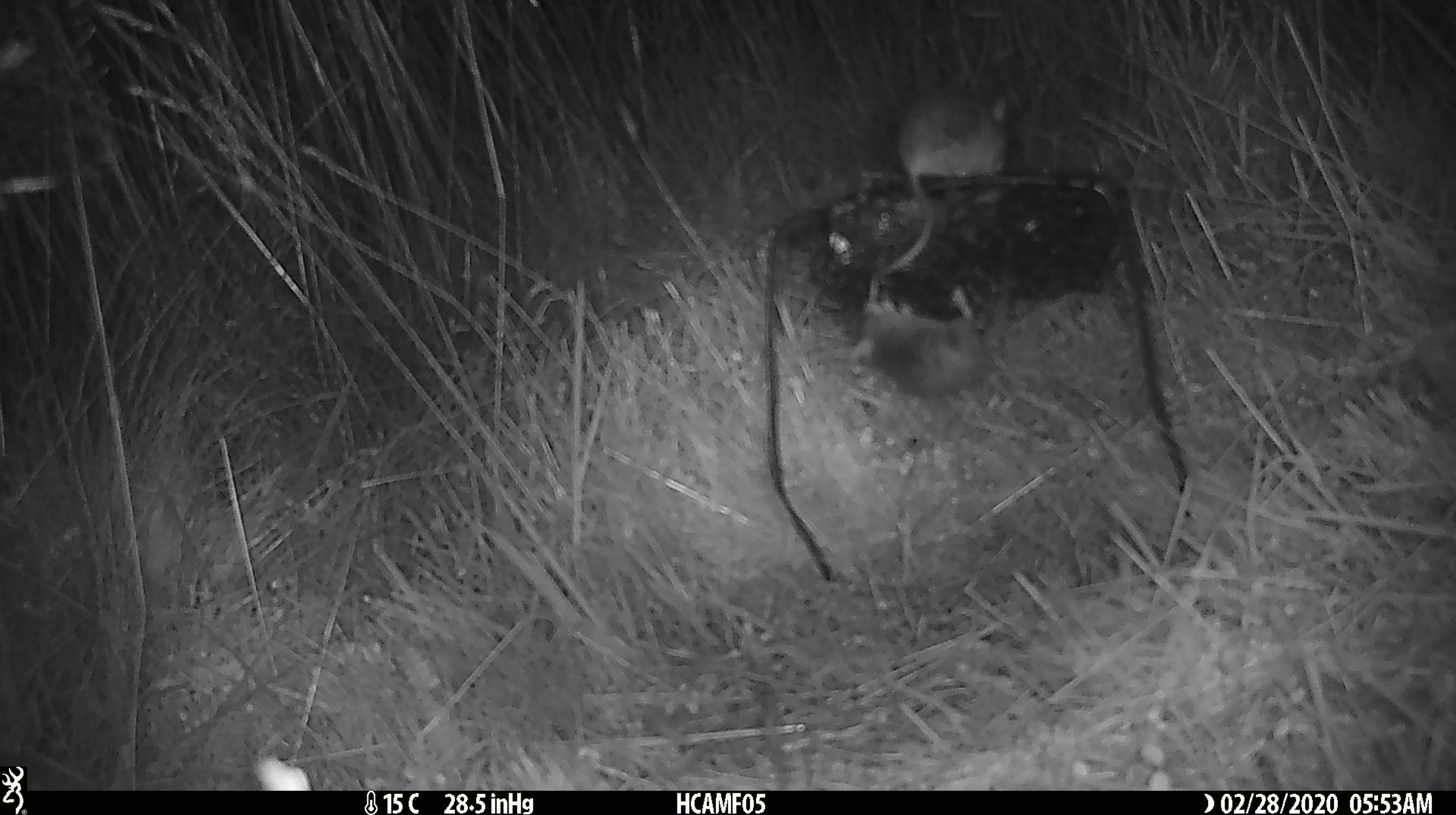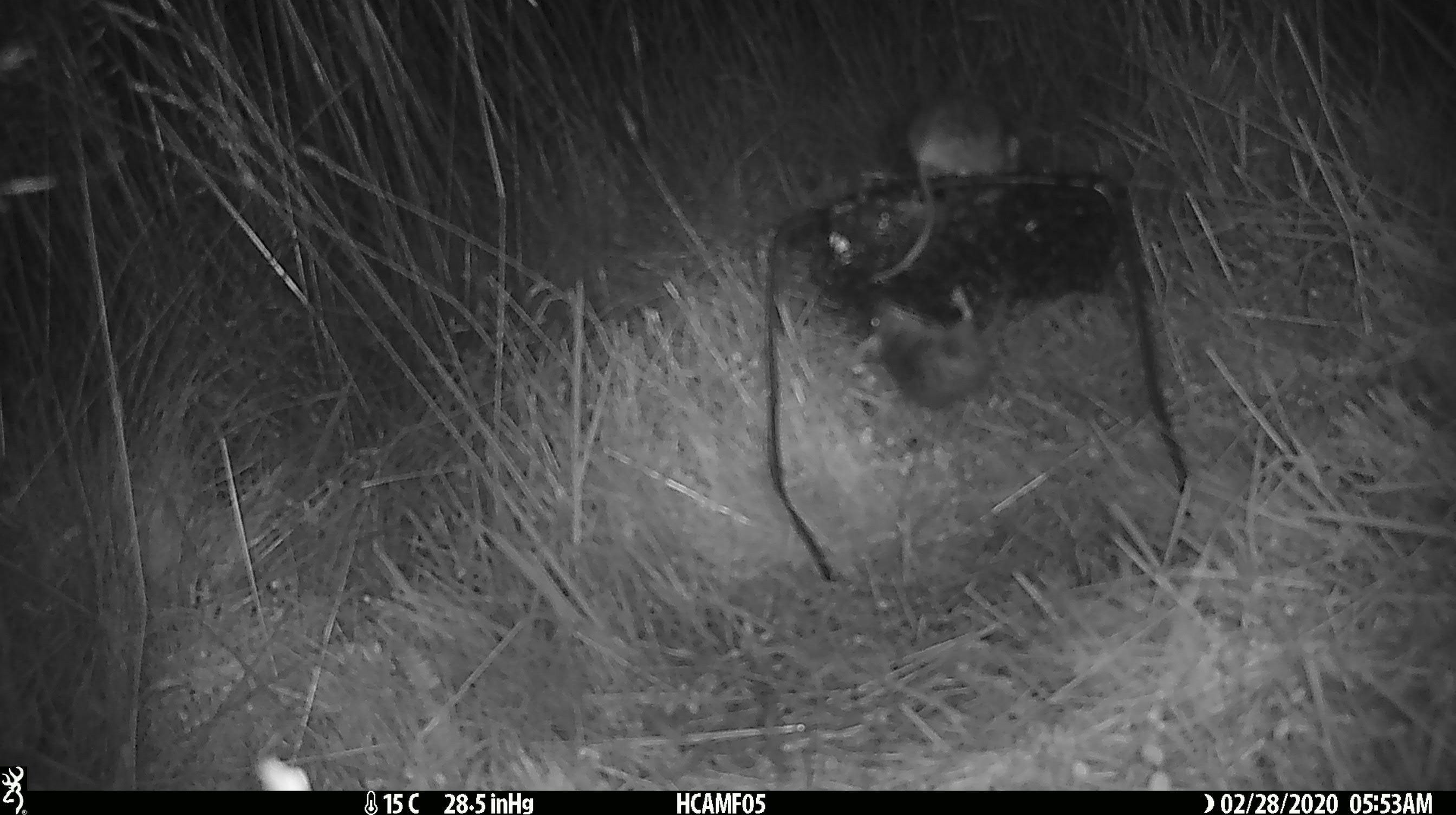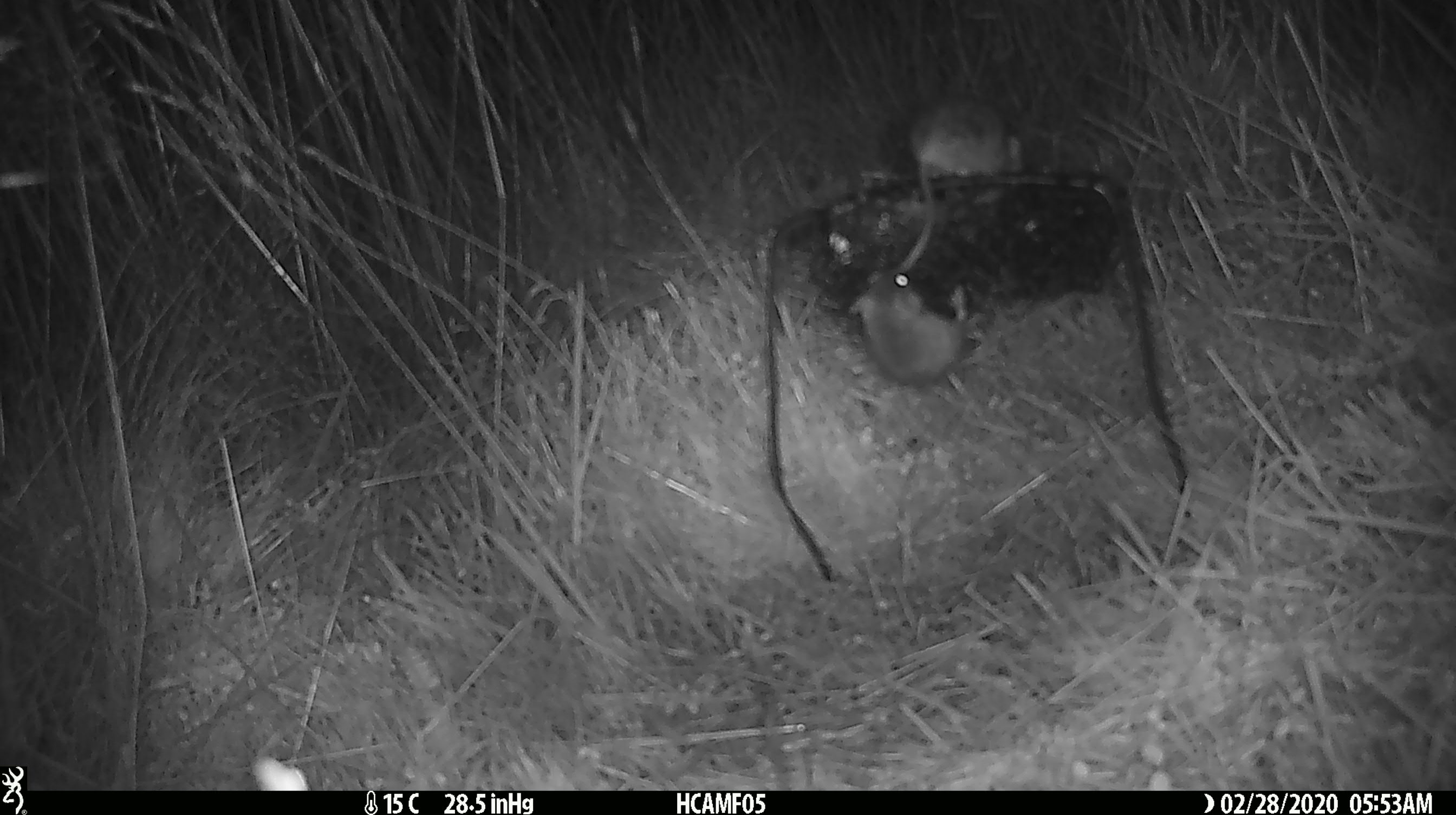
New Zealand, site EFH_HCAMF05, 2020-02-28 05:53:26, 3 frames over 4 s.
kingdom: Animalia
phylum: Chordata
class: Mammalia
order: Rodentia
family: Muridae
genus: Mus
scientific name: Mus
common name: mouse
Mouse (Mus).